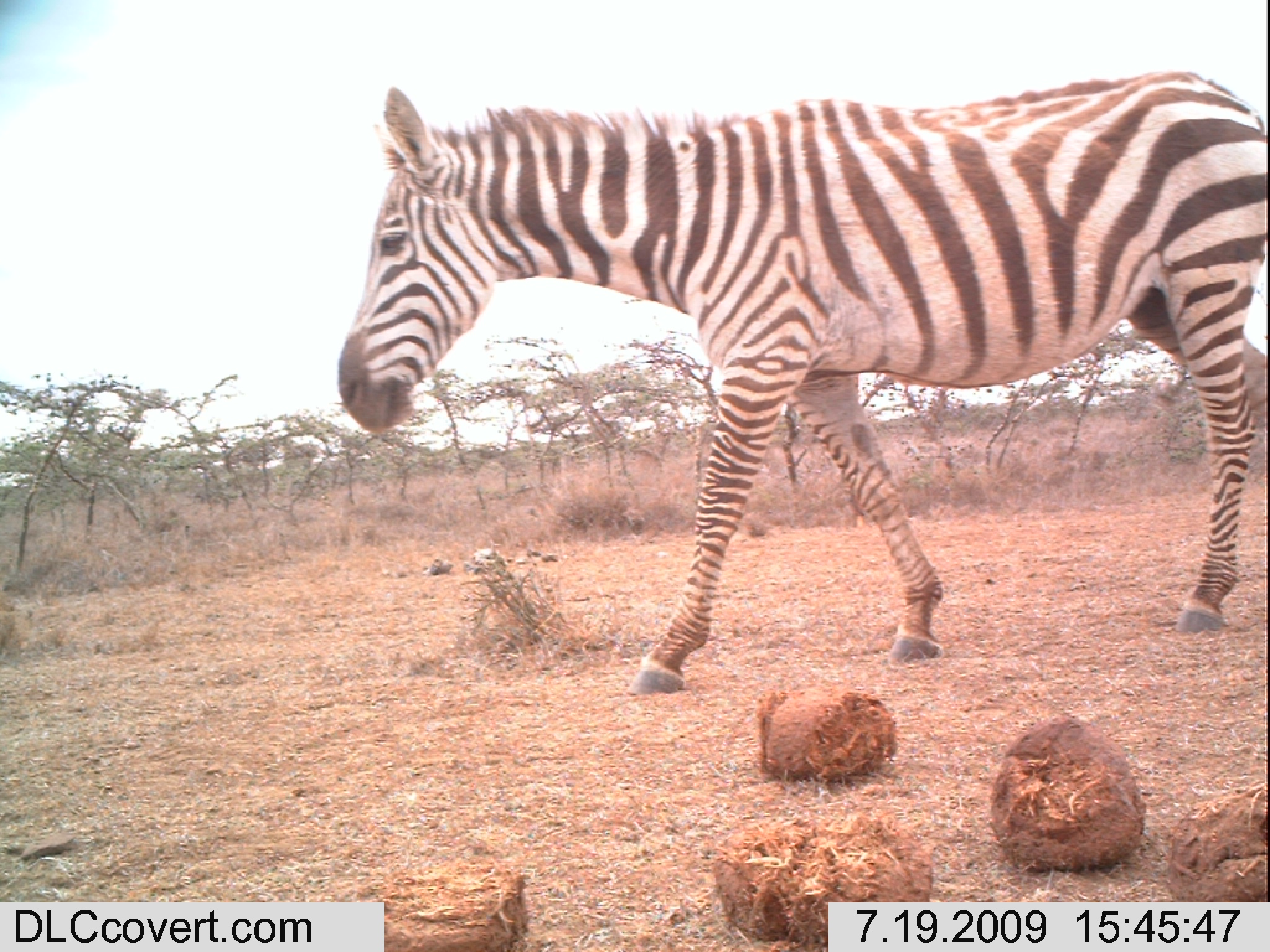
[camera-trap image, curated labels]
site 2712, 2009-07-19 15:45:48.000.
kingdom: Animalia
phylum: Chordata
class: Mammalia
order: Perissodactyla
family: Equidae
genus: Equus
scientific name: Equus quagga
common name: plains zebra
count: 1